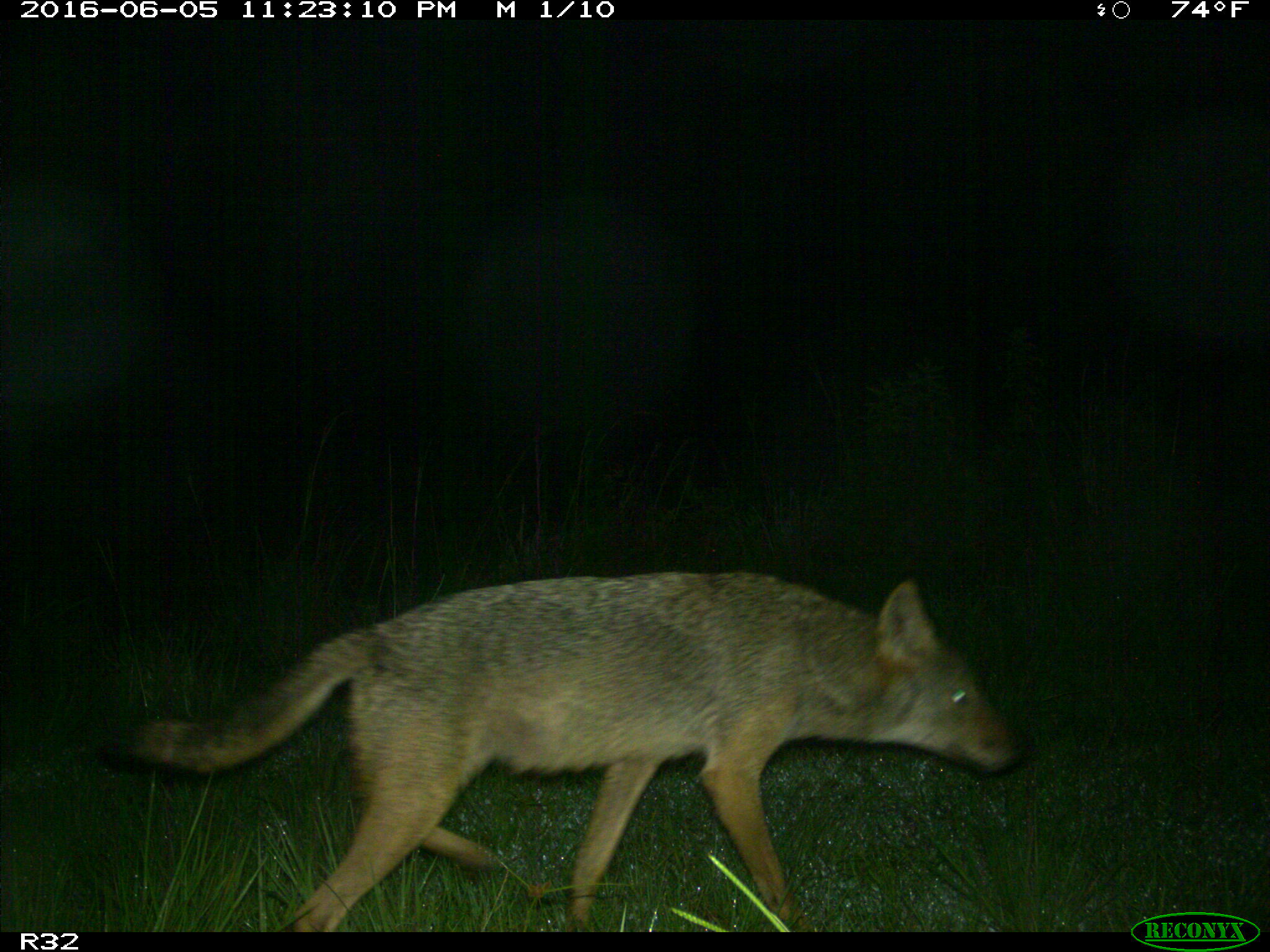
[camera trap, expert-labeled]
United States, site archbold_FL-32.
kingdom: Animalia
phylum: Chordata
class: Mammalia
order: Carnivora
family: Canidae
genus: Canis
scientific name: Canis latrans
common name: coyote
Canis latrans (coyote).